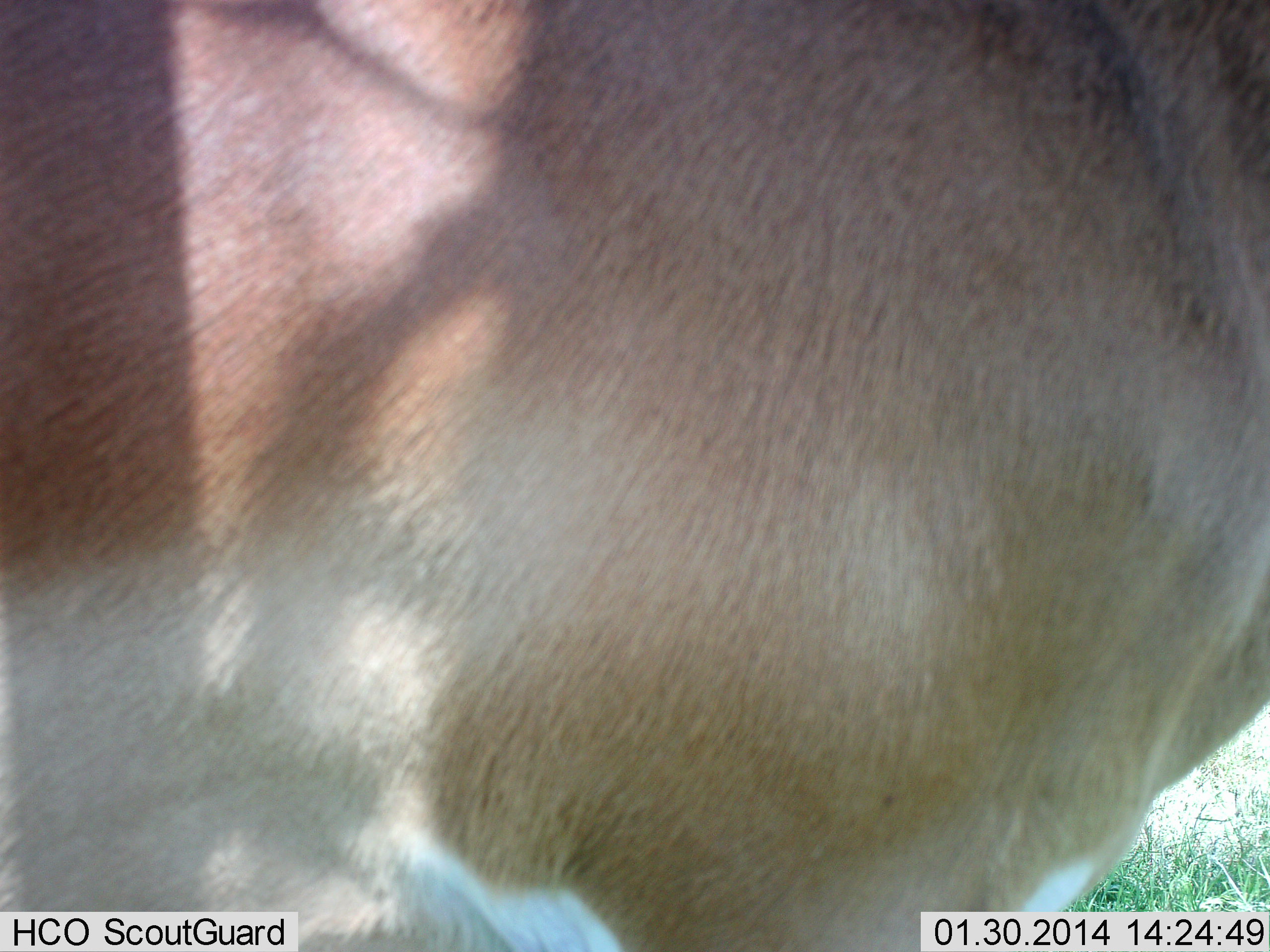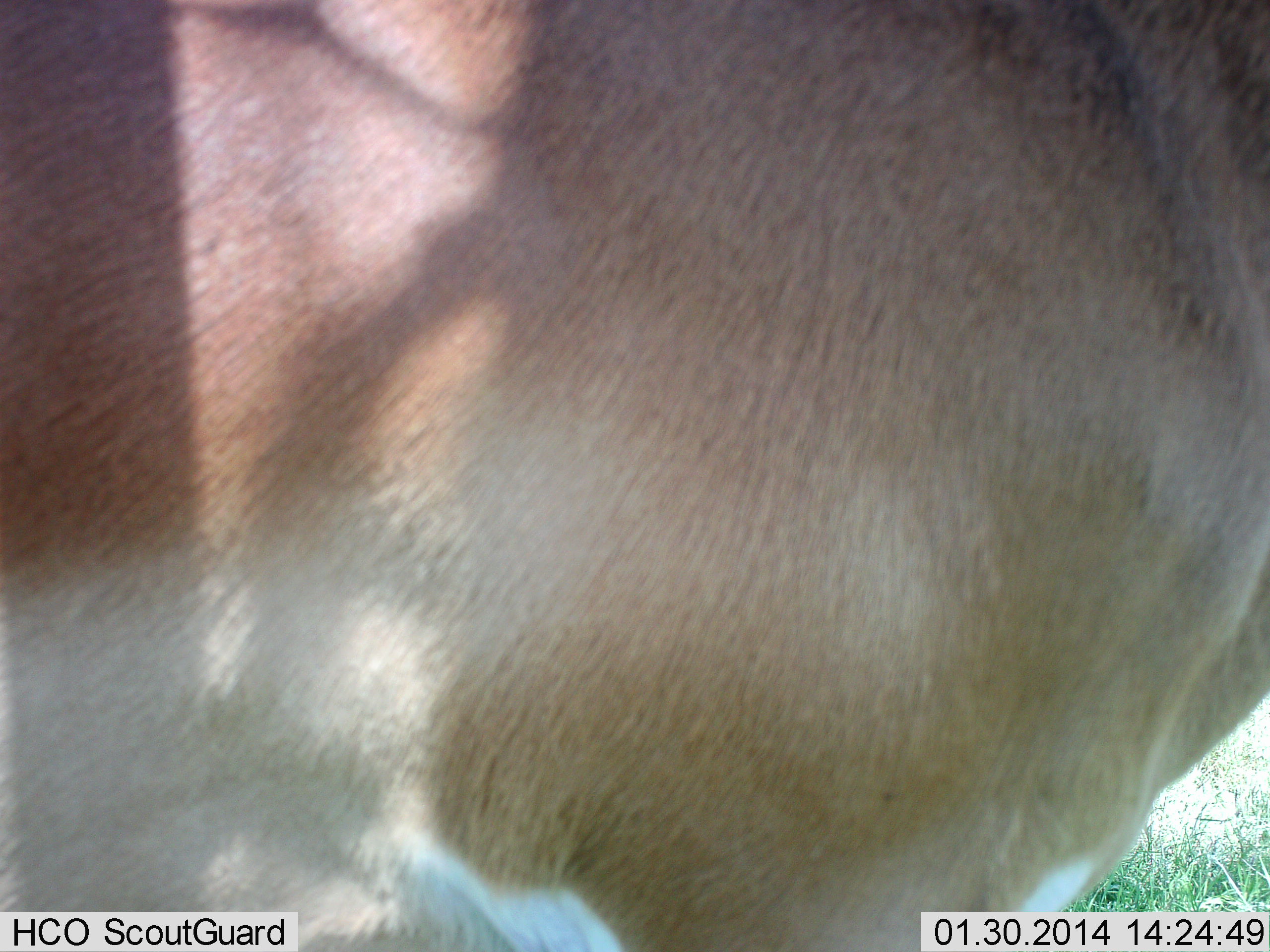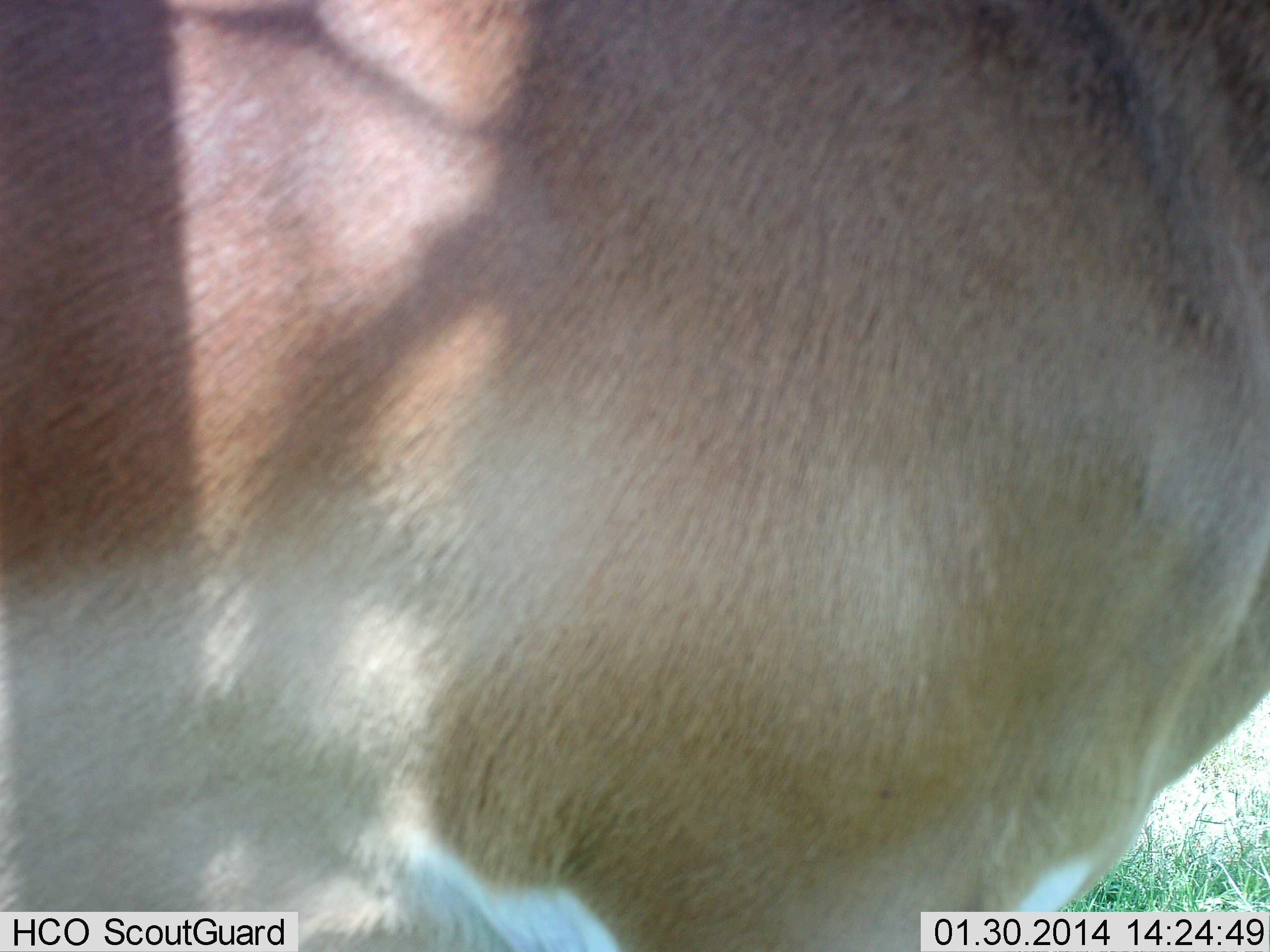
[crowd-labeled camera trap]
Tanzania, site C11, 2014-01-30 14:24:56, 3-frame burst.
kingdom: Animalia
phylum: Chordata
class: Mammalia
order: Artiodactyla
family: Bovidae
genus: Nanger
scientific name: Nanger granti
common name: grant's gazelle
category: gazellegrants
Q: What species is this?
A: Gazellegrants (grant's gazelle) (Nanger granti).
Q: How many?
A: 1.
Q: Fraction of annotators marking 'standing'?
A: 100%.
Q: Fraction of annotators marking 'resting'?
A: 0%.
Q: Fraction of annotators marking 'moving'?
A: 0%.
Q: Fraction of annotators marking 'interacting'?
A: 0%.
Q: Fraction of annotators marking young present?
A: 0%.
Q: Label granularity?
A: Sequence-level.